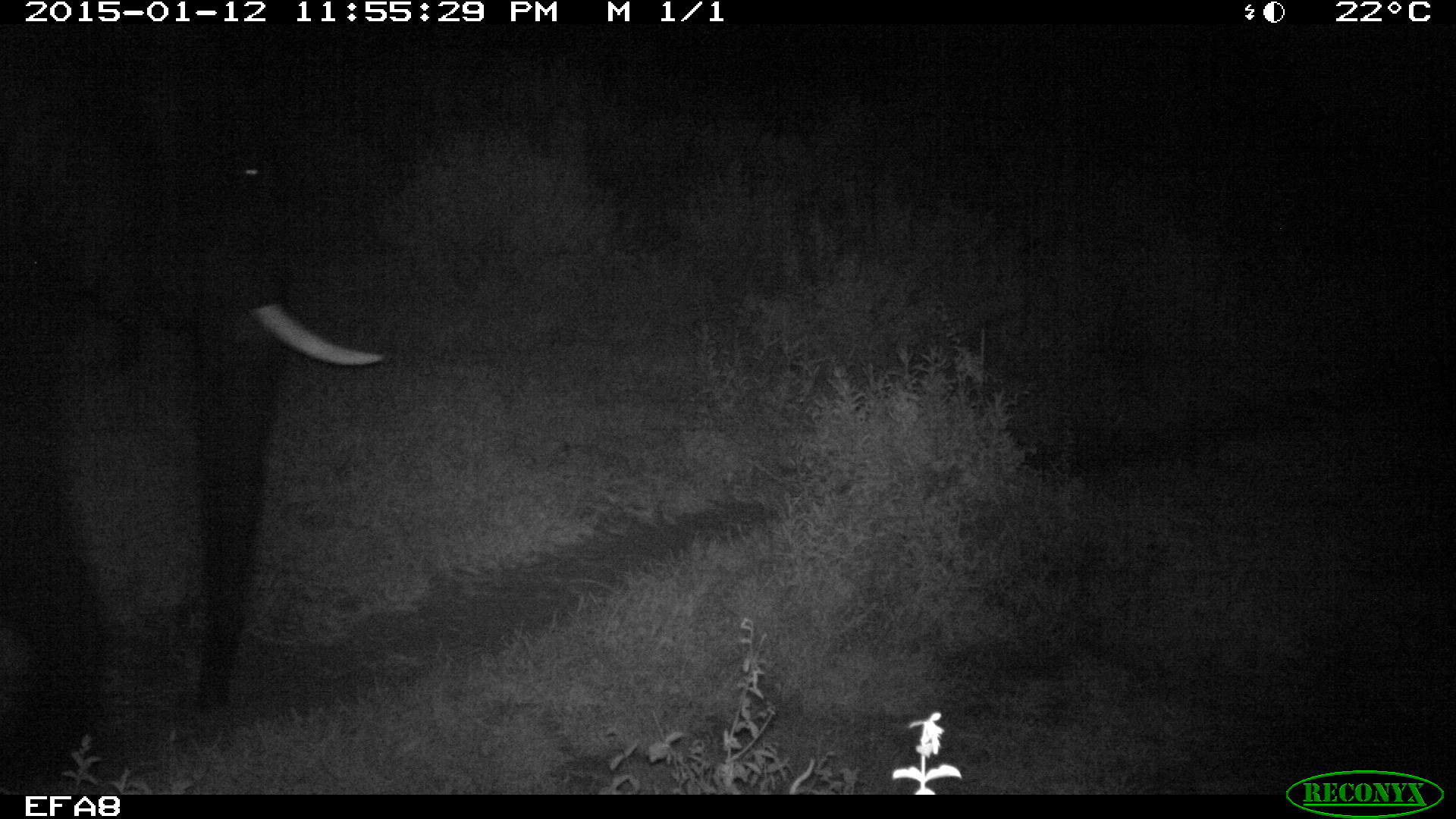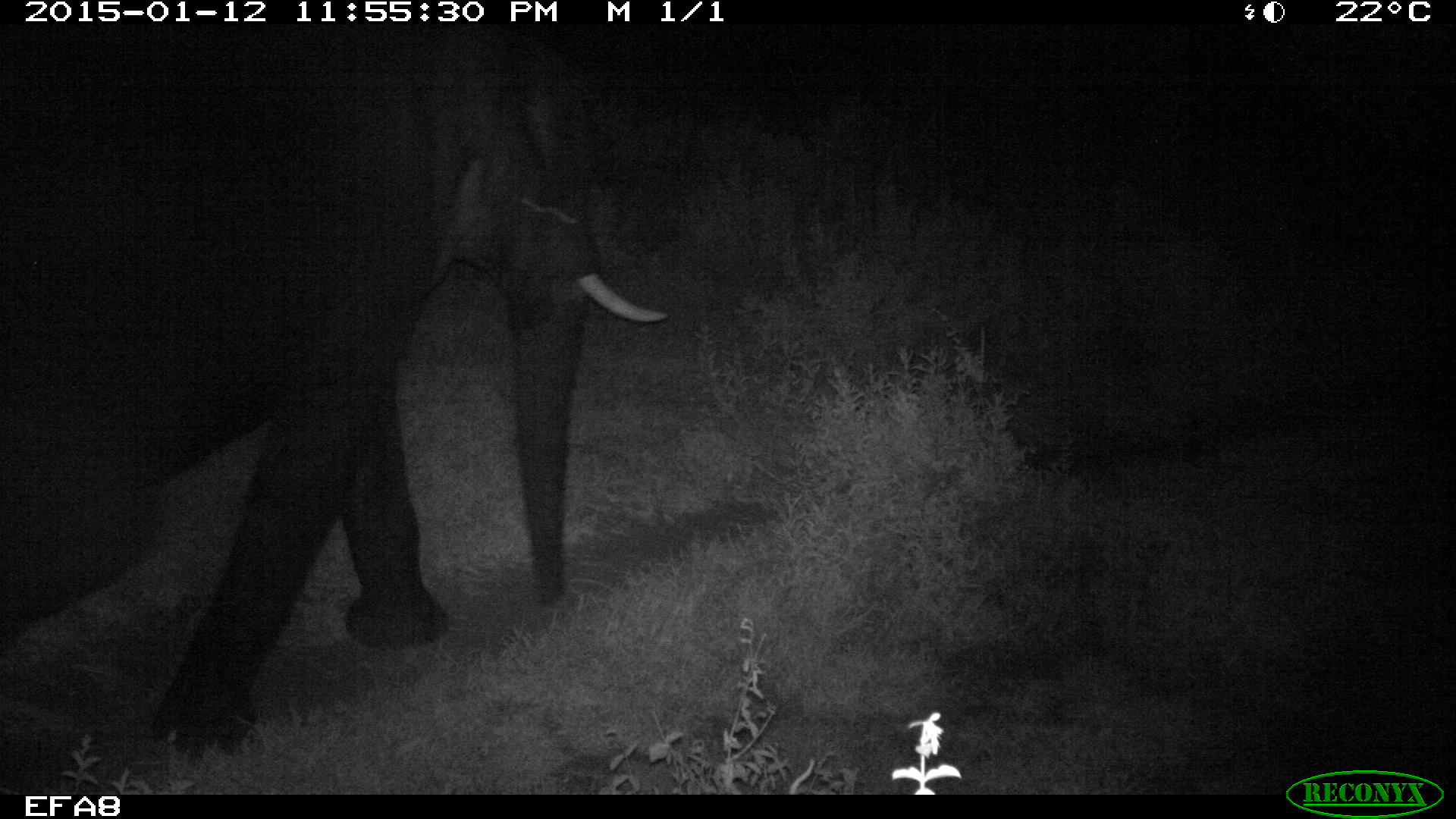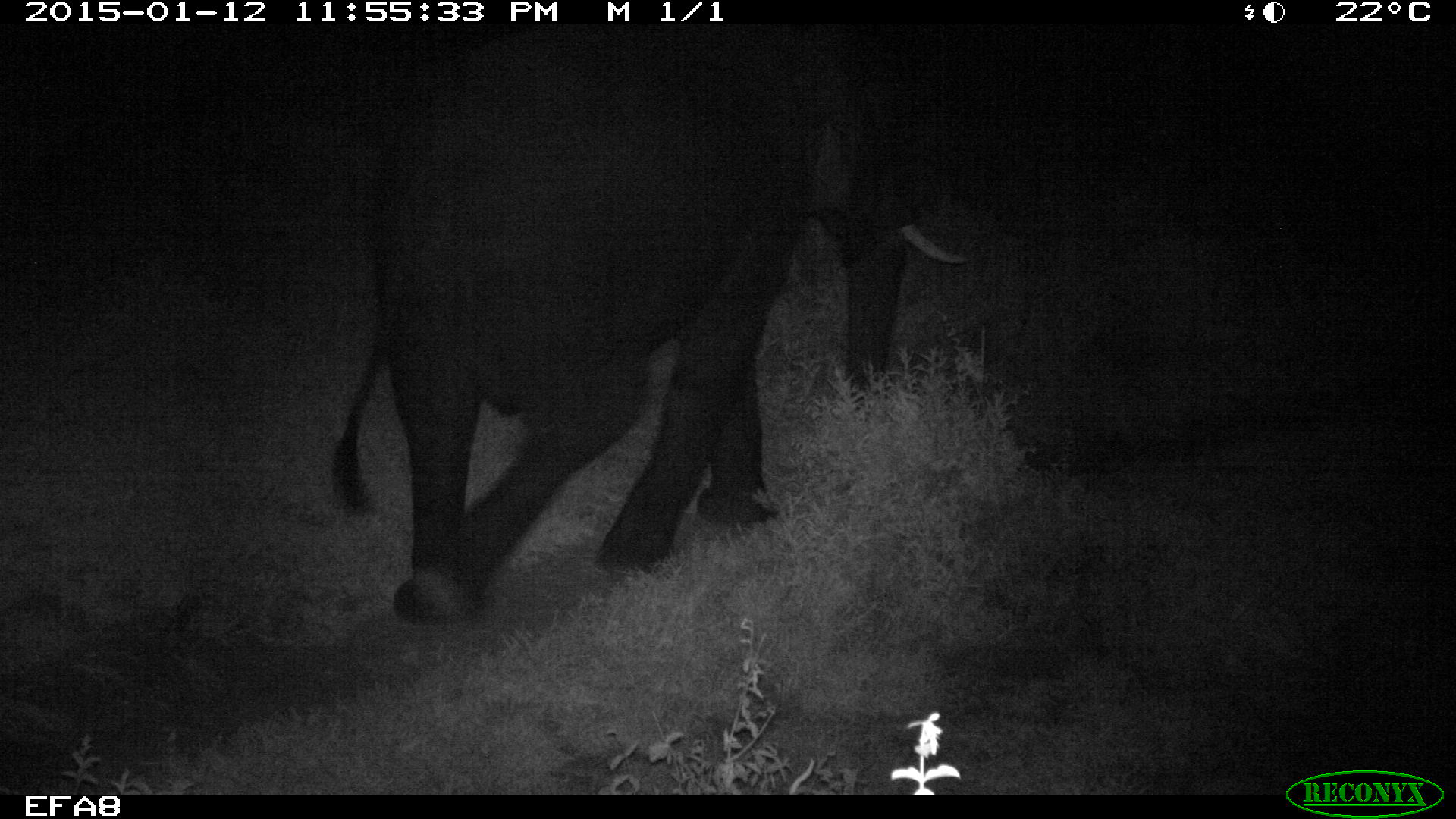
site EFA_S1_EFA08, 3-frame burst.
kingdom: Animalia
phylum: Chordata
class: Mammalia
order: Proboscidea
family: Elephantidae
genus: Loxodonta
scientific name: Loxodonta africana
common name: african bush elephant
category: elephant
Elephant (african bush elephant) (Loxodonta africana), count 1. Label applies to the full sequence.